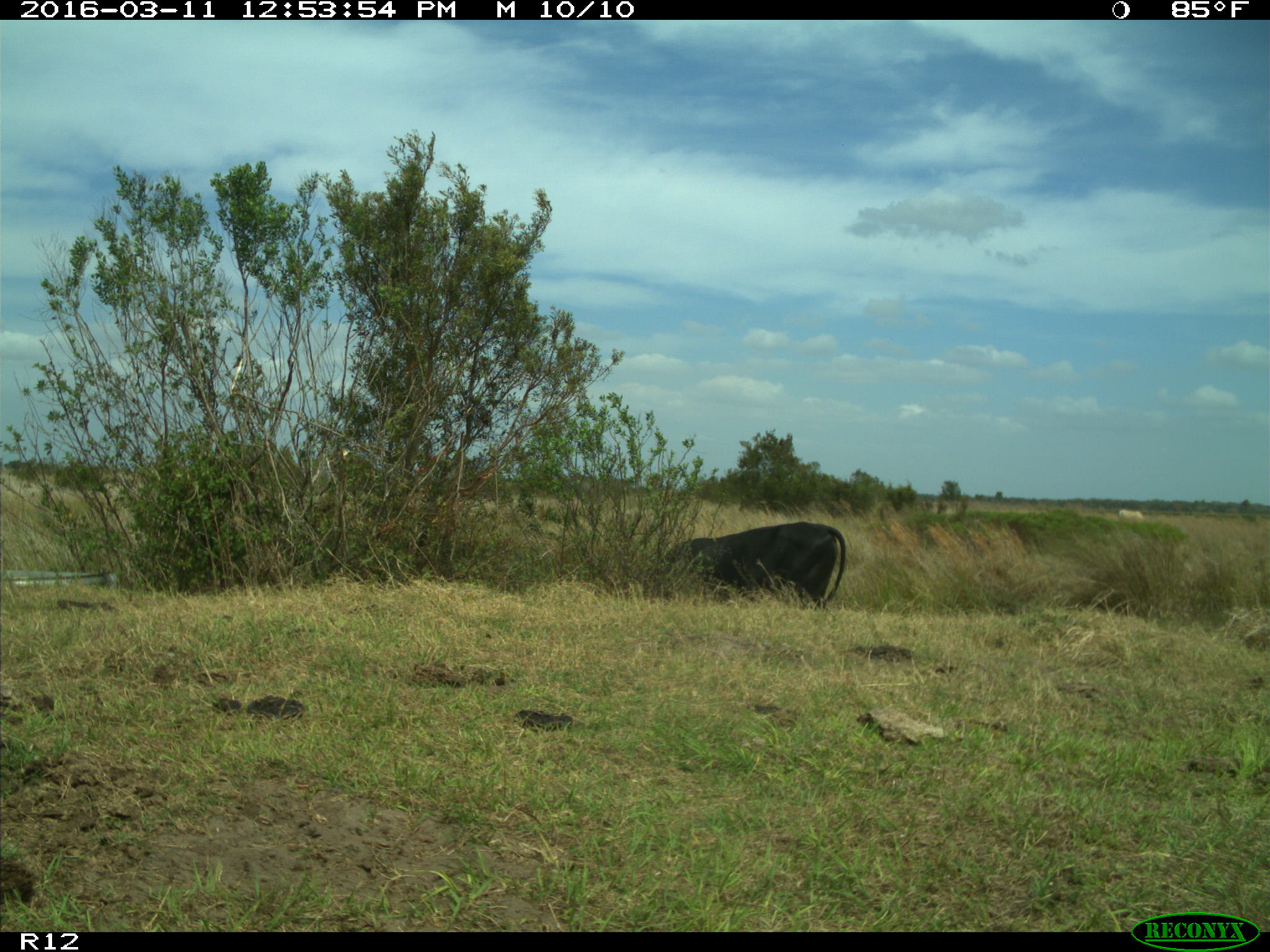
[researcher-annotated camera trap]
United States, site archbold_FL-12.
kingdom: Animalia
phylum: Chordata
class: Mammalia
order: Artiodactyla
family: Bovidae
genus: Bos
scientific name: Bos taurus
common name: domestic cow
Bos taurus (domestic cow).